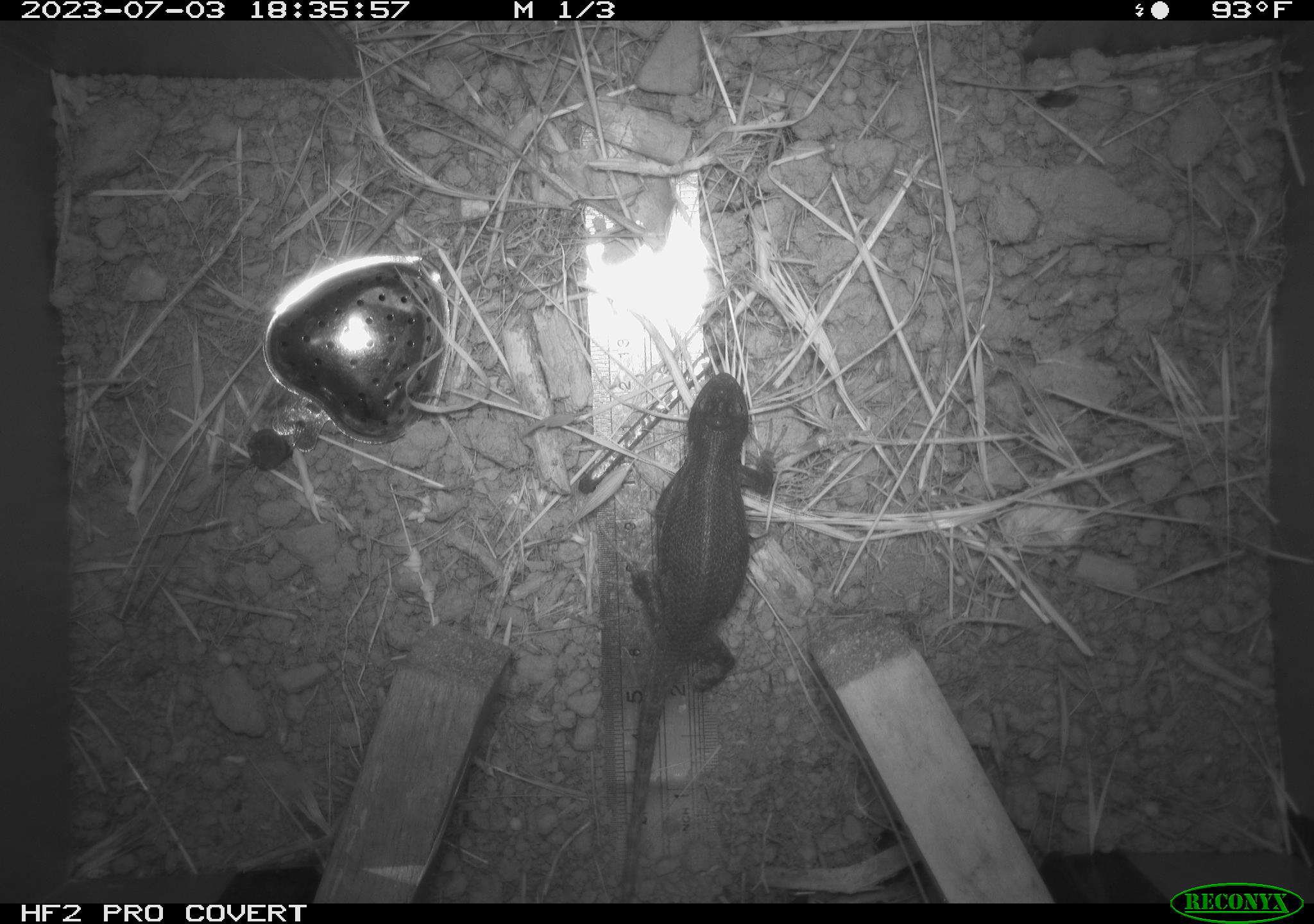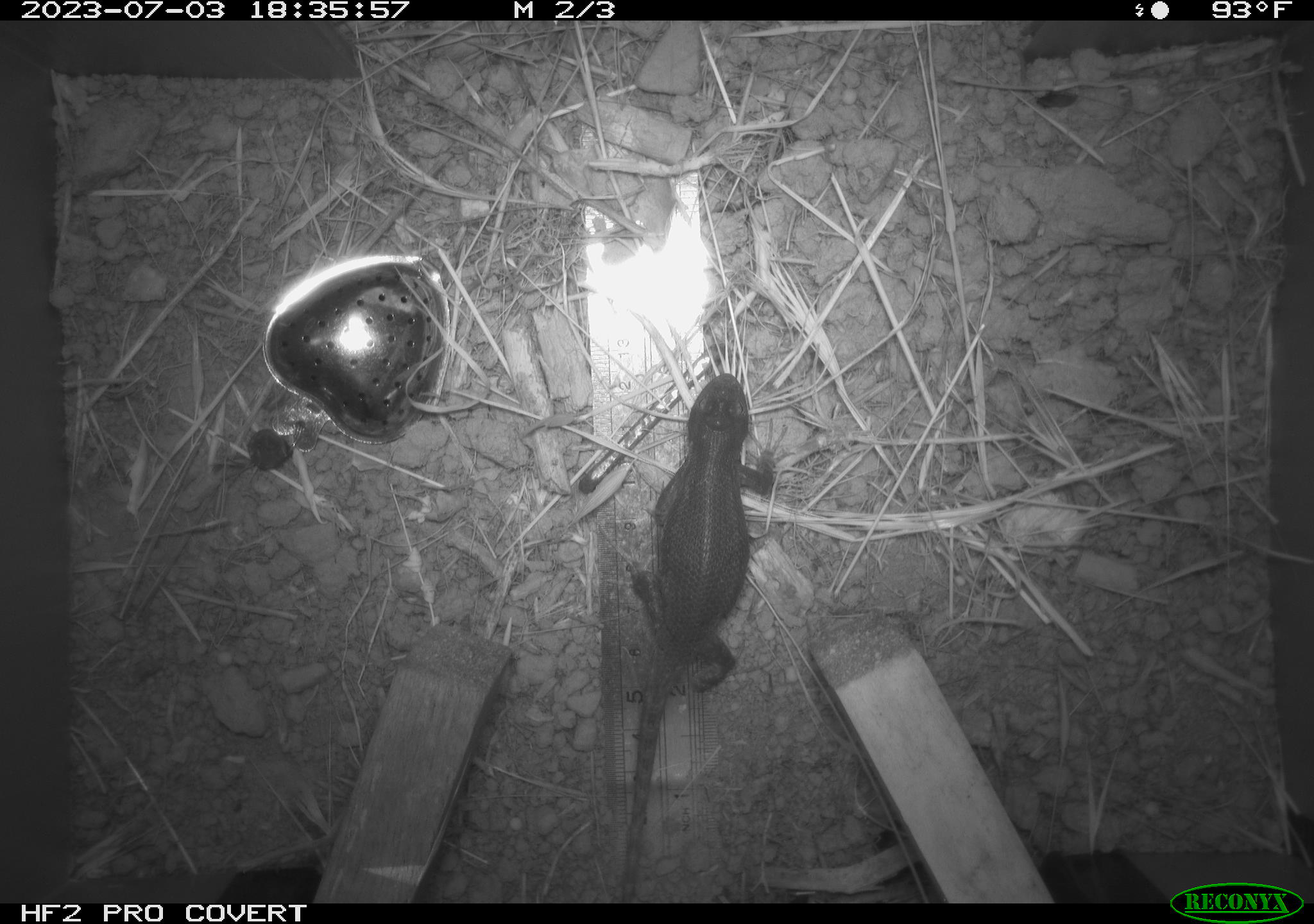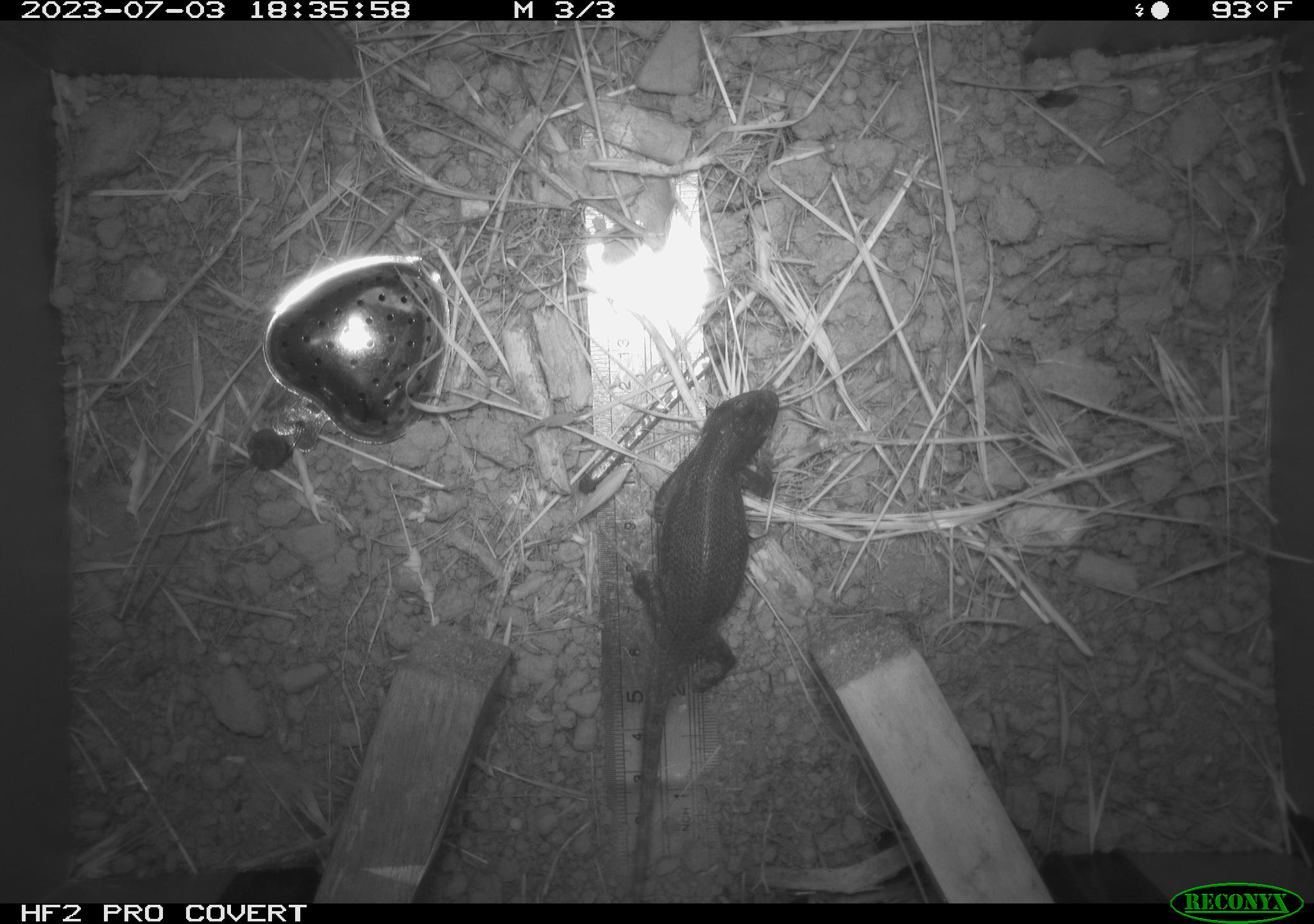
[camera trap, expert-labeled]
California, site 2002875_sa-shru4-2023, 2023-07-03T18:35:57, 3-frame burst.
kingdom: Animalia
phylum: Chordata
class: Reptilia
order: Squamata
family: Phrynosomatidae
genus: Sceloporus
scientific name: Sceloporus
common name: spiny lizards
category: sceloporus species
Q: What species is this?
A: Sceloporus species (spiny lizards) (Sceloporus).